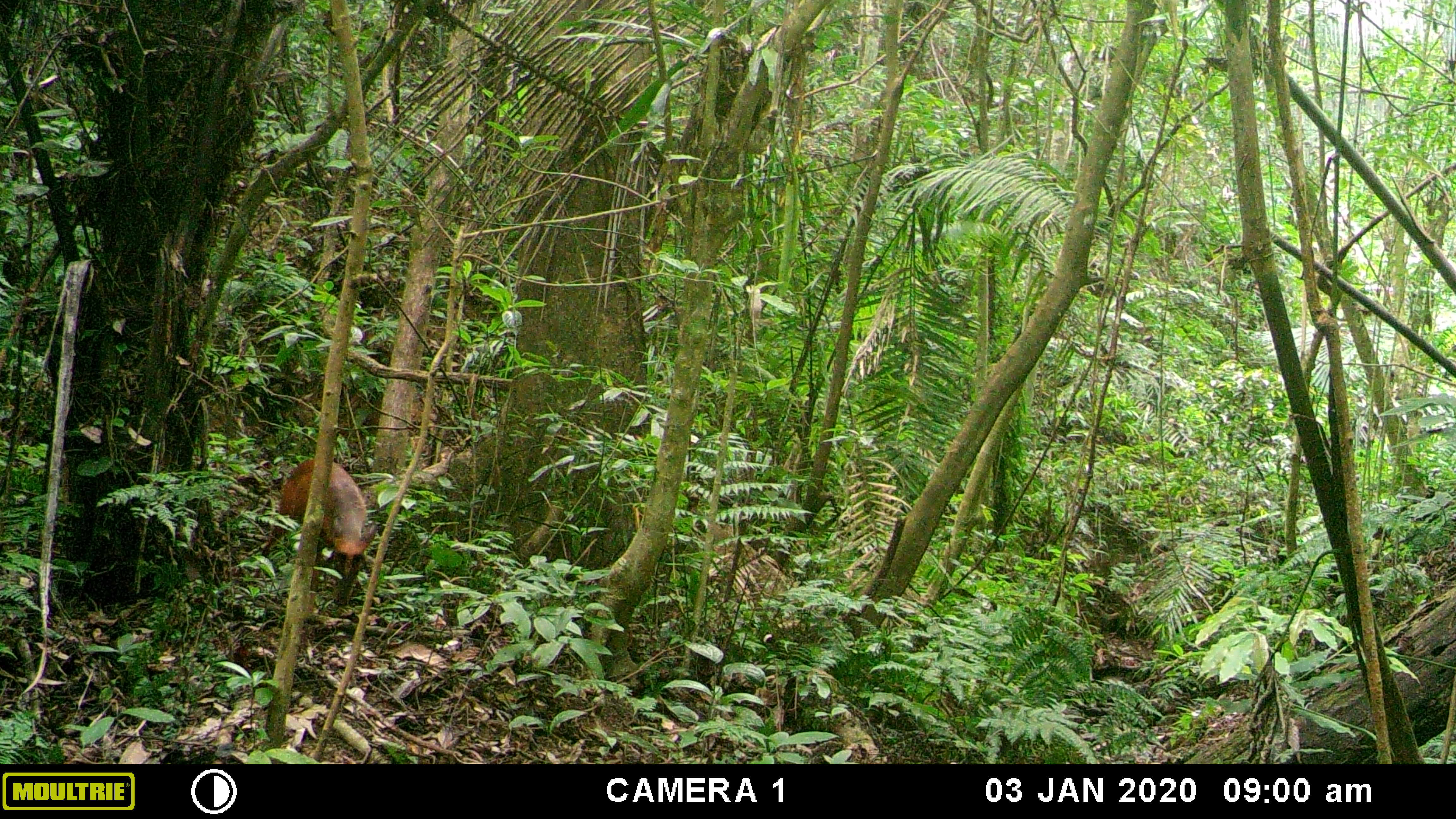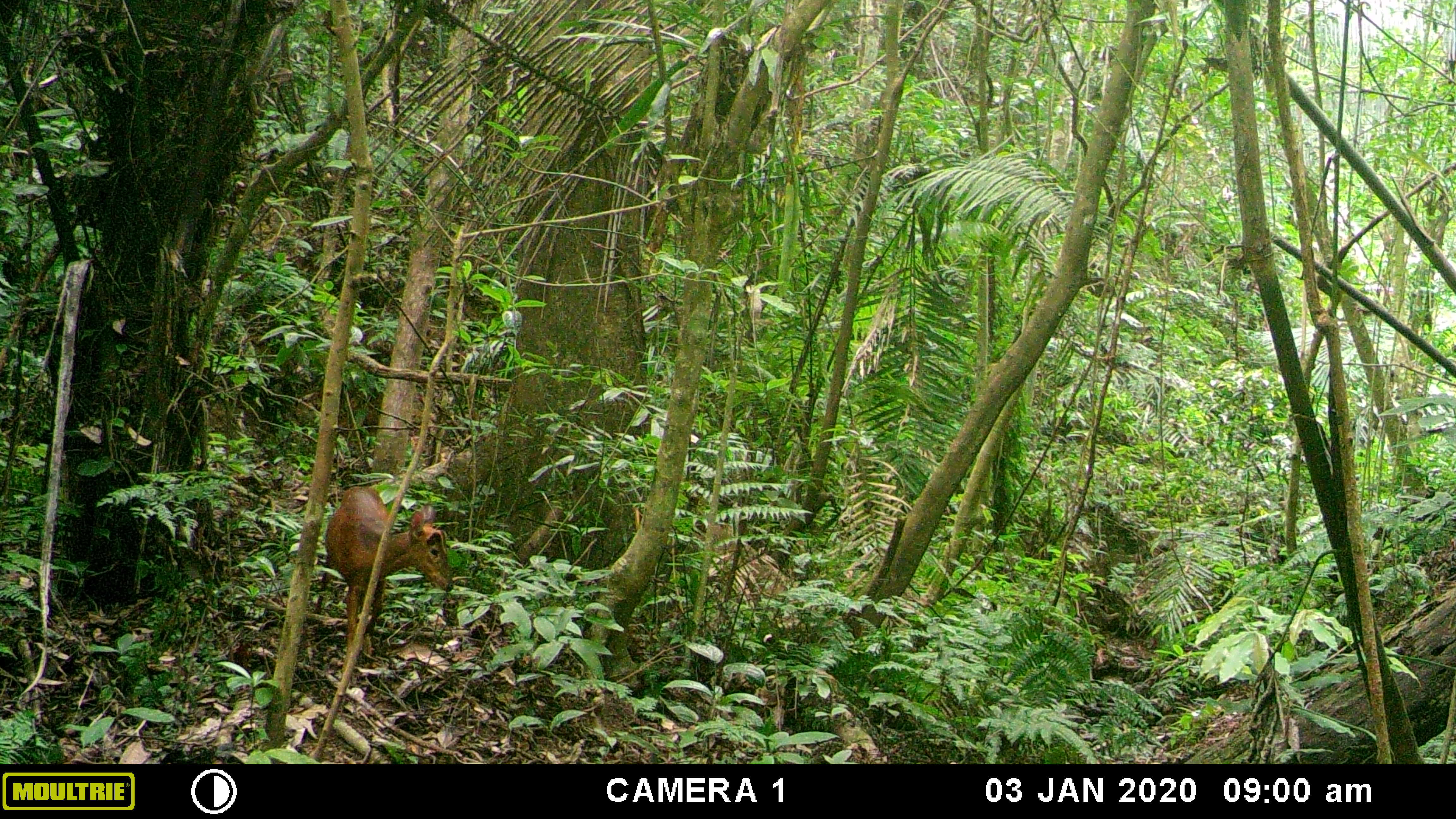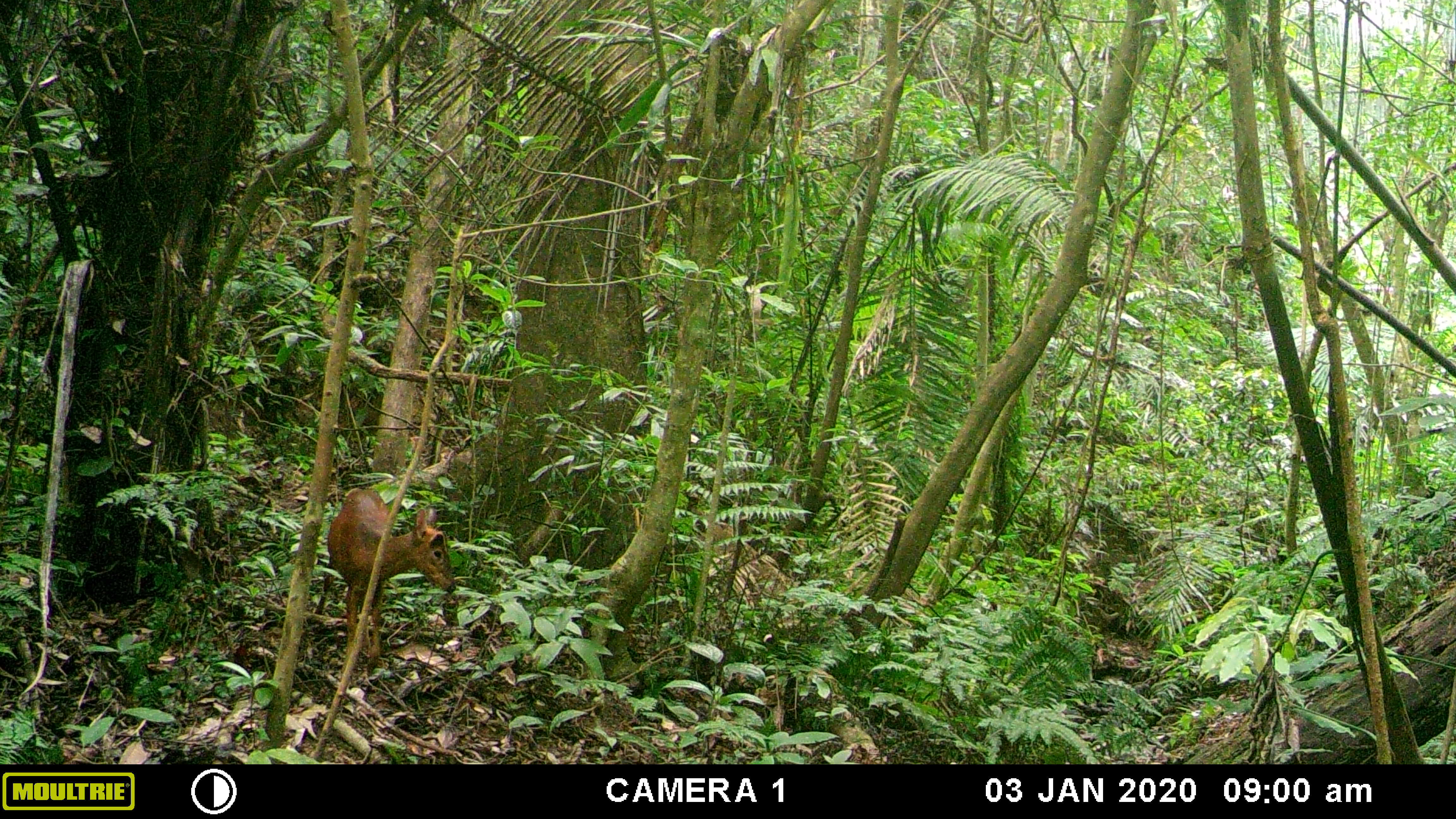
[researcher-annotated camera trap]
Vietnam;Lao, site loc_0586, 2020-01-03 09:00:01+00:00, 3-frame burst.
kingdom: Animalia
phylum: Chordata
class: Mammalia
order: Artiodactyla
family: Cervidae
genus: Muntiacus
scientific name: Muntiacus muntjak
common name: red muntjac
Red muntjac (Muntiacus muntjak). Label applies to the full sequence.